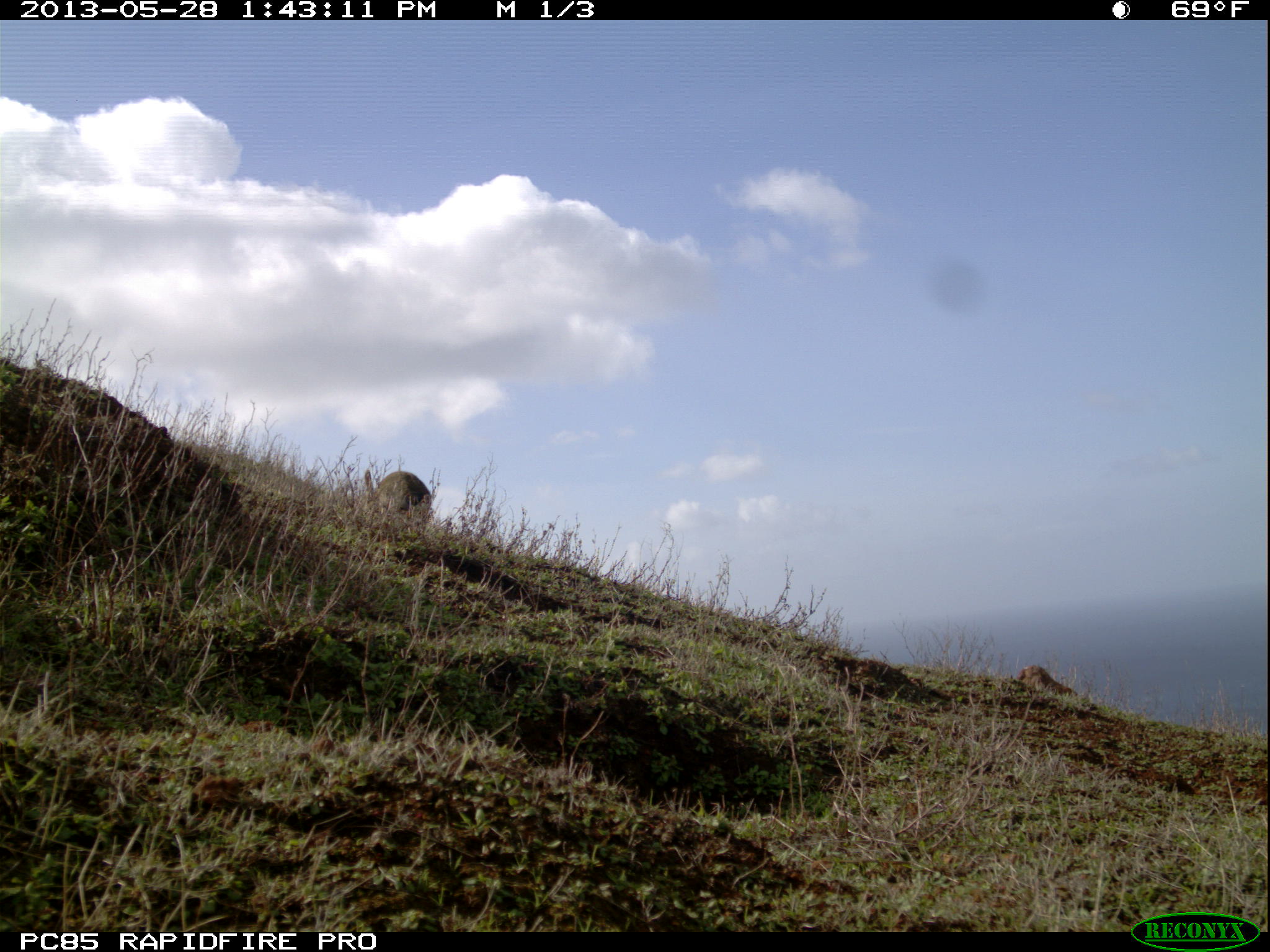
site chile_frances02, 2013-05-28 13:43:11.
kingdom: Animalia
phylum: Chordata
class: Mammalia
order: Lagomorpha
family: Leporidae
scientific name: Leporidae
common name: rabbits and hares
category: rabbit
Rabbit (rabbits and hares) (Leporidae).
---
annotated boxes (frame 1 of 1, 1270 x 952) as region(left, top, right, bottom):
rabbit: region(360, 466, 430, 520)